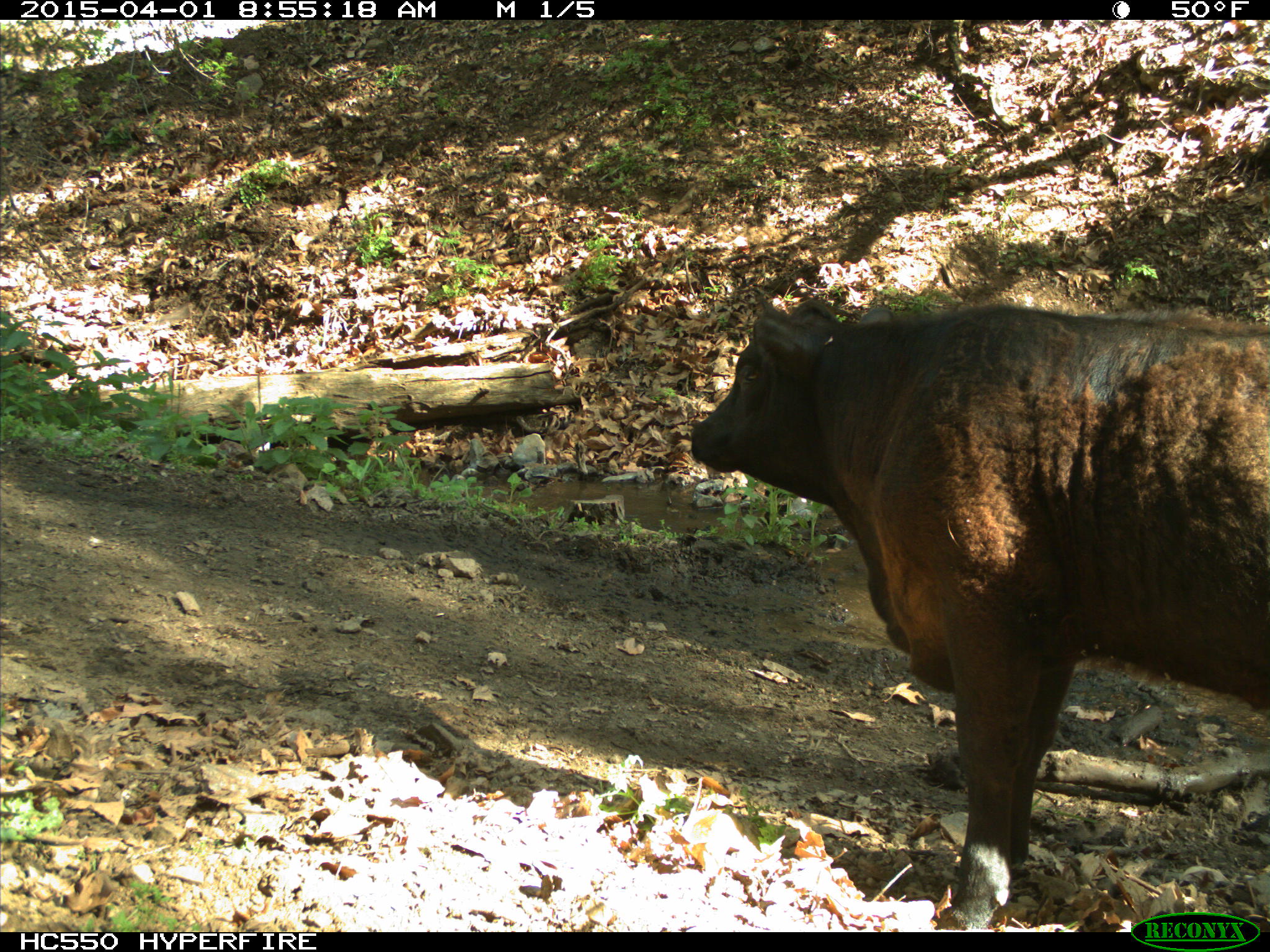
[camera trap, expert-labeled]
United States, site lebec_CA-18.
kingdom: Animalia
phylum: Chordata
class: Mammalia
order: Artiodactyla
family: Bovidae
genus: Bos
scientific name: Bos taurus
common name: domestic cow